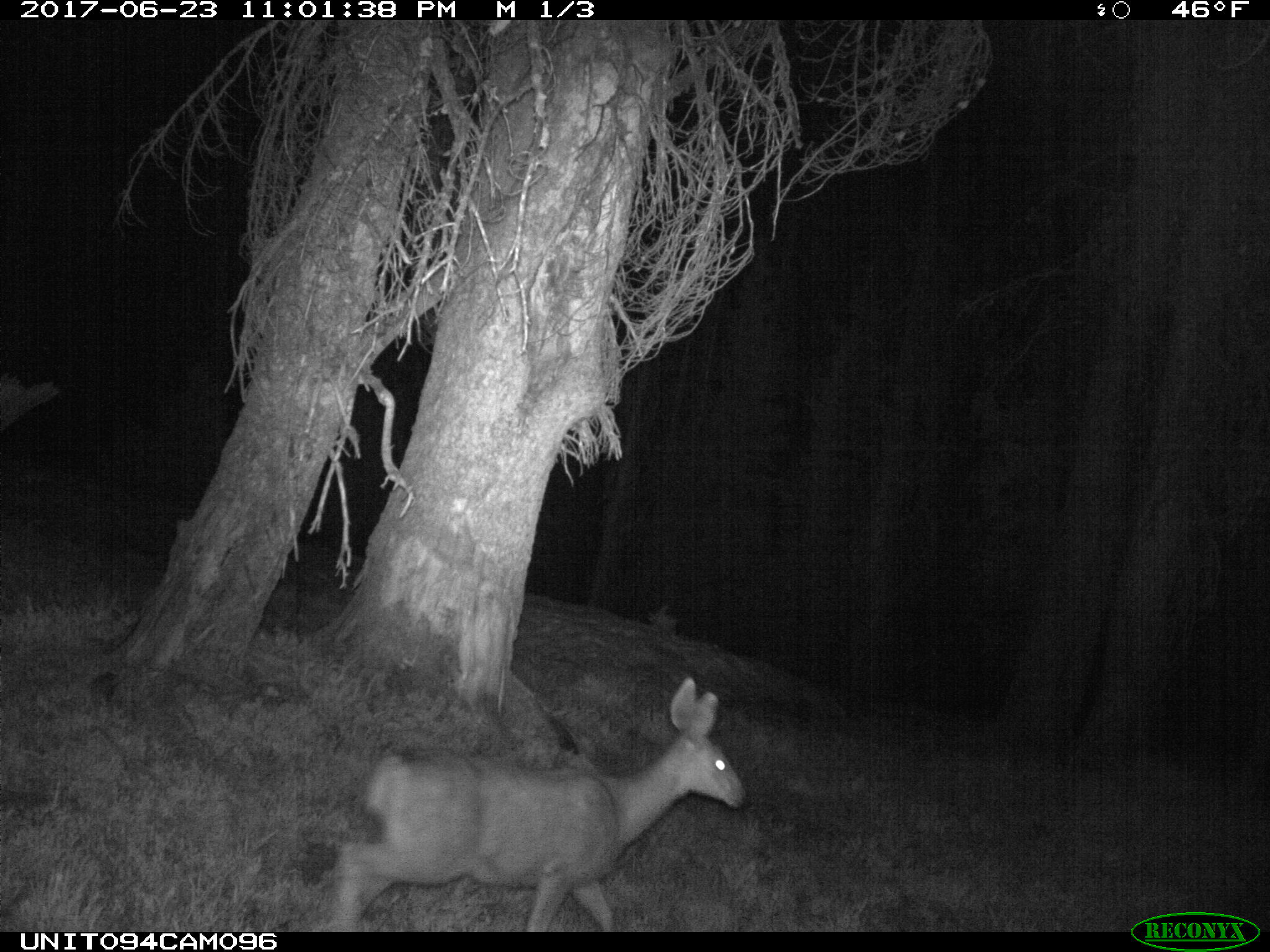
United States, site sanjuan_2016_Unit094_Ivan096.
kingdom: Animalia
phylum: Chordata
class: Mammalia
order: Artiodactyla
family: Cervidae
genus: Odocoileus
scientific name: Odocoileus hemionus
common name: mule deer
Odocoileus hemionus (mule deer).